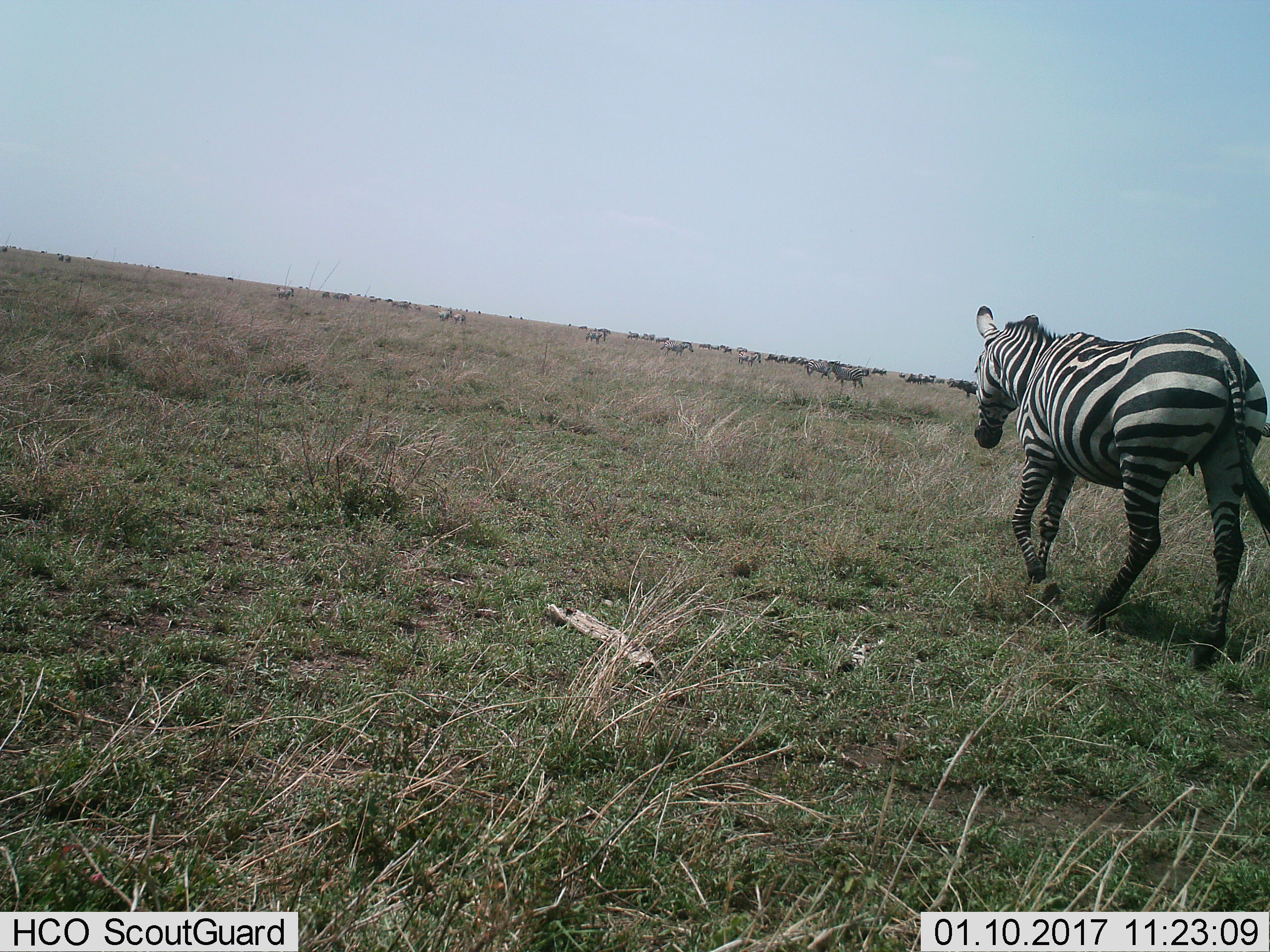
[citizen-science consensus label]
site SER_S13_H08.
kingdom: Animalia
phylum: Chordata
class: Mammalia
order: Perissodactyla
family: Equidae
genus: Equus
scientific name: Equus quagga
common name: plains zebra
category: zebraplains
Zebraplains (plains zebra) (Equus quagga), count 11-50. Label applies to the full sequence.